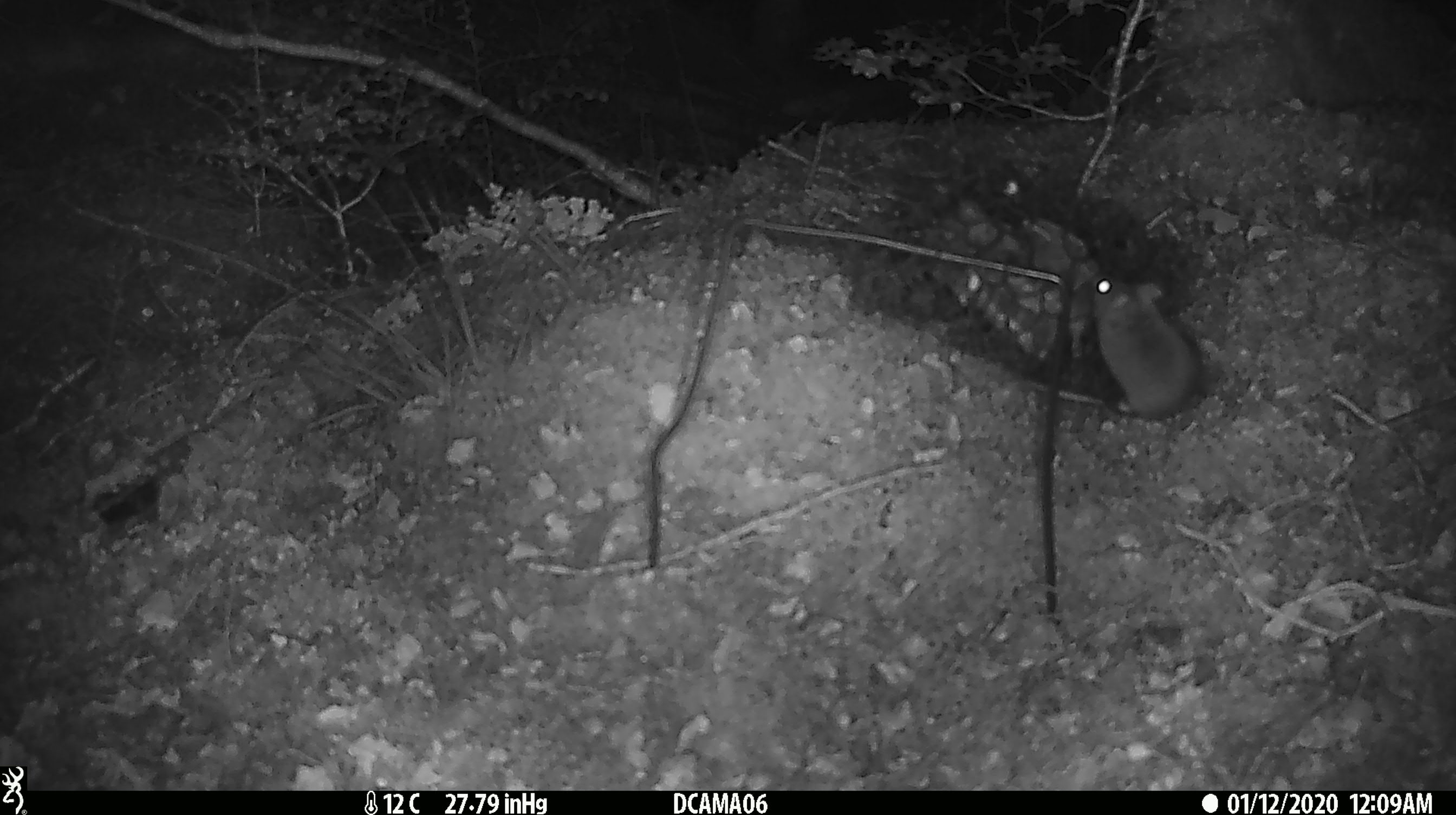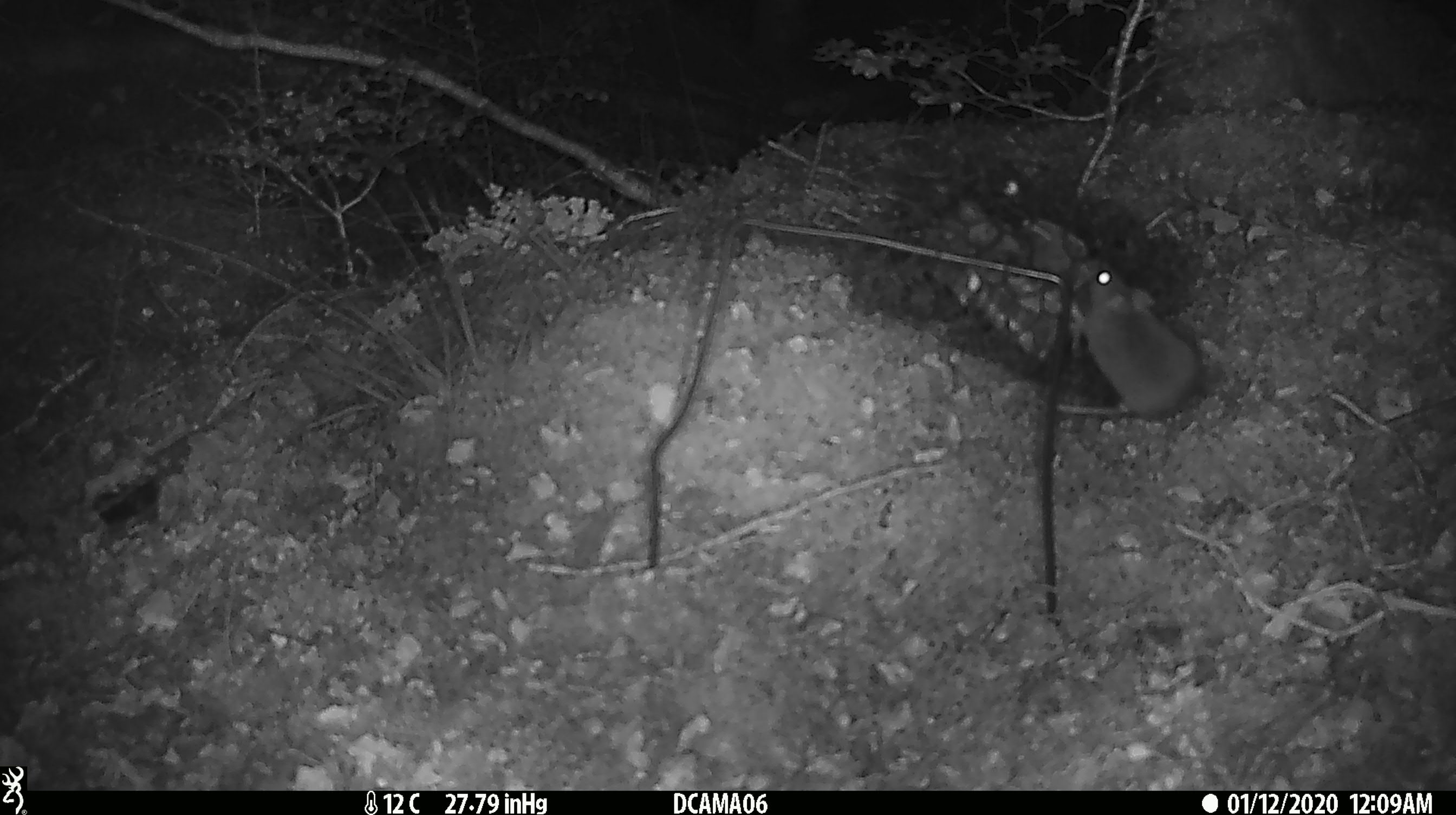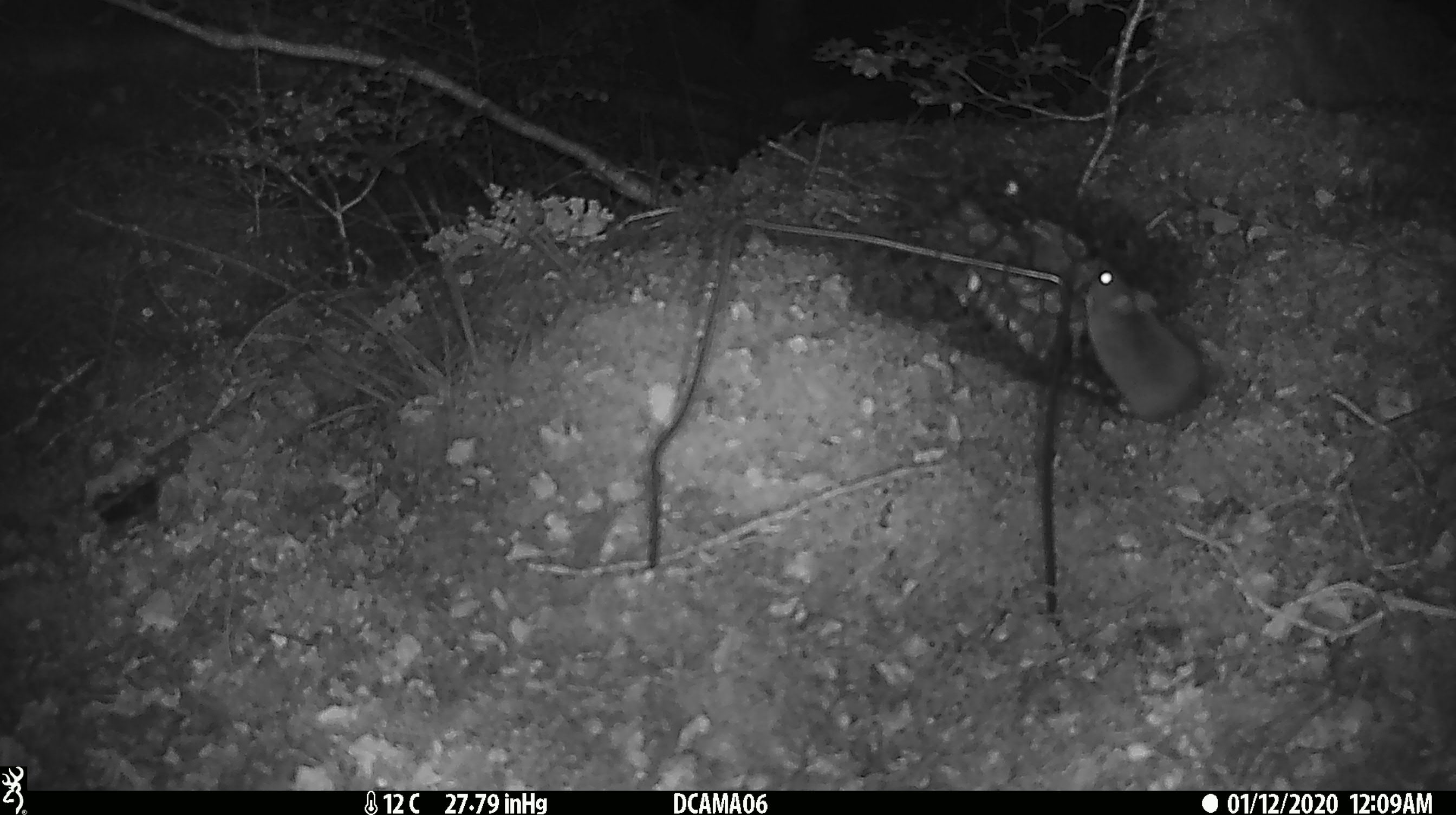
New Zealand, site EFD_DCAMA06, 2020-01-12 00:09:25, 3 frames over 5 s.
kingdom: Animalia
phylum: Chordata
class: Mammalia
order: Rodentia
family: Muridae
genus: Mus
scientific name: Mus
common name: mouse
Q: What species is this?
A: Mouse (Mus).